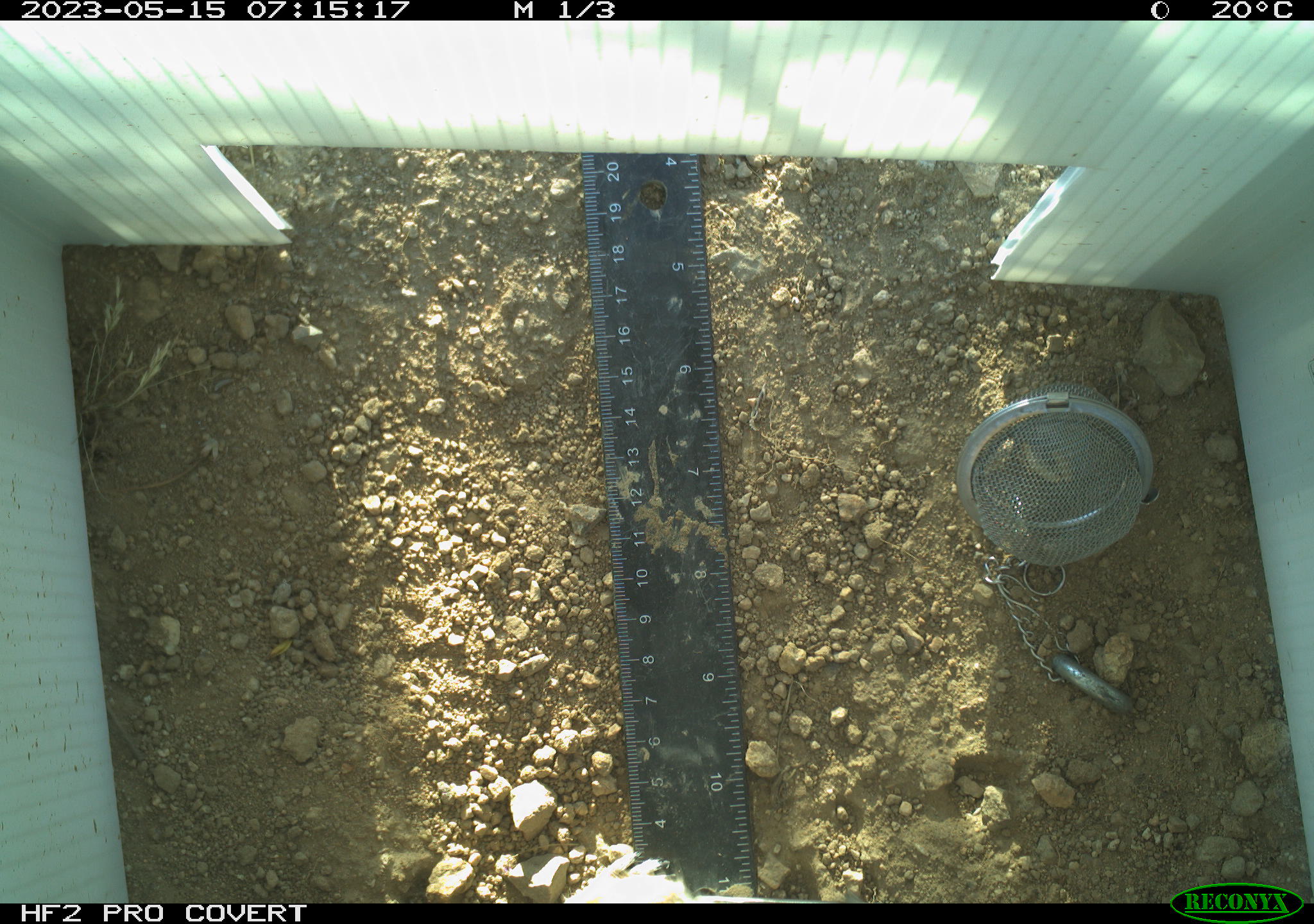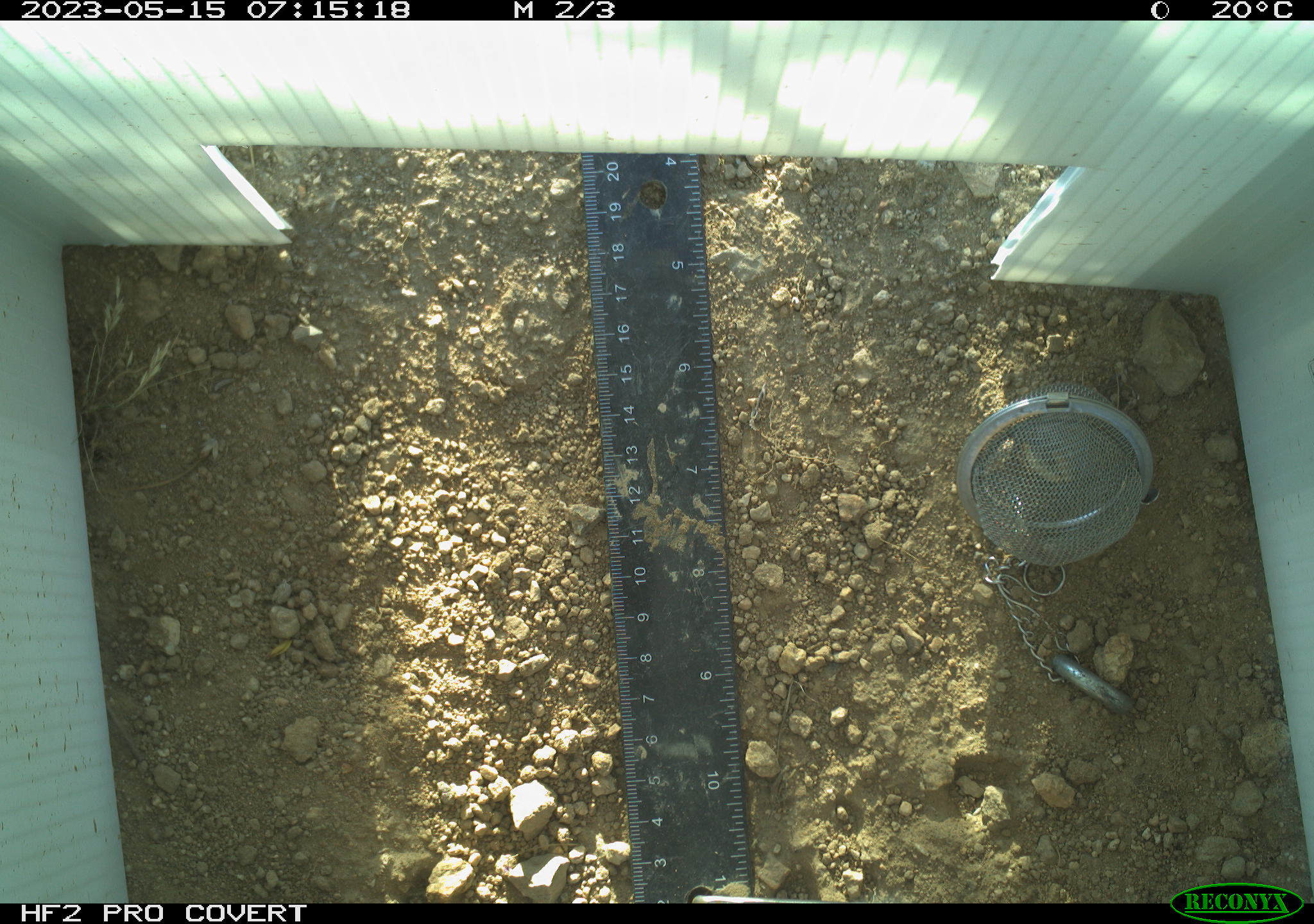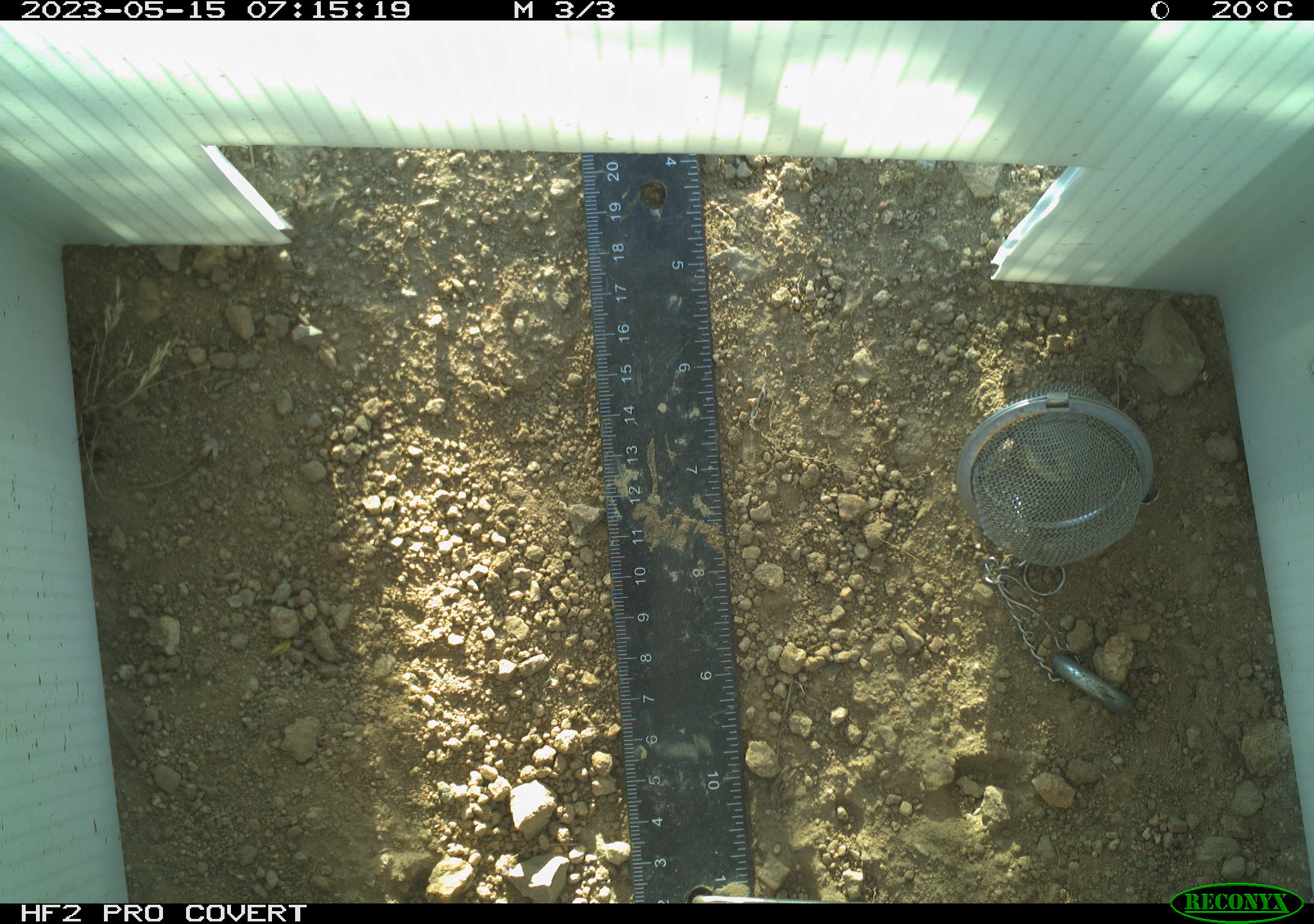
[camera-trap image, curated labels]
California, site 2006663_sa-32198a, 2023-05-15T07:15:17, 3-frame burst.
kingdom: Animalia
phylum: Chordata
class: Mammalia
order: Rodentia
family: Sciuridae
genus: Ammospermophilus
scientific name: Ammospermophilus leucurus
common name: white-tailed antelope squirrel